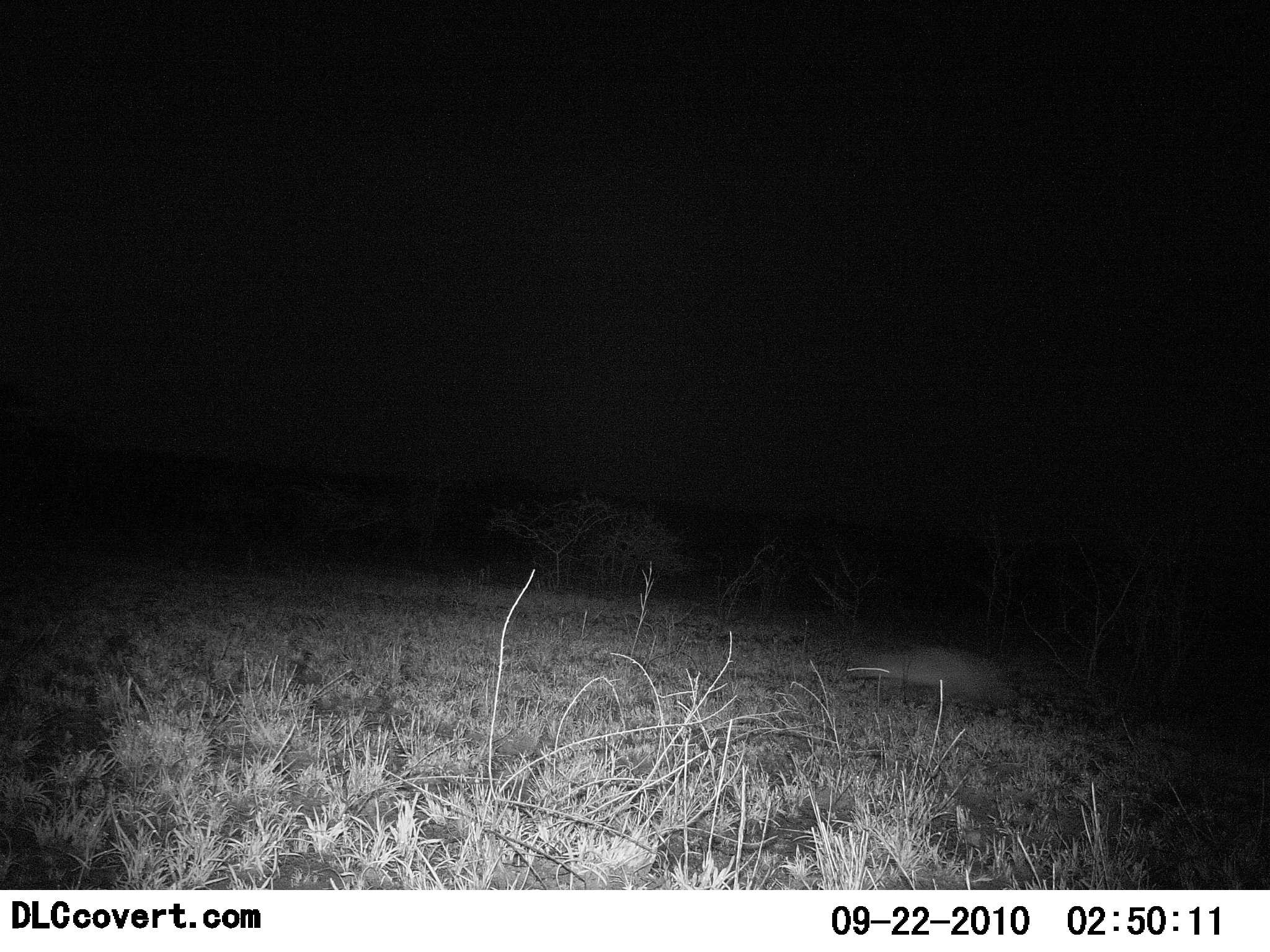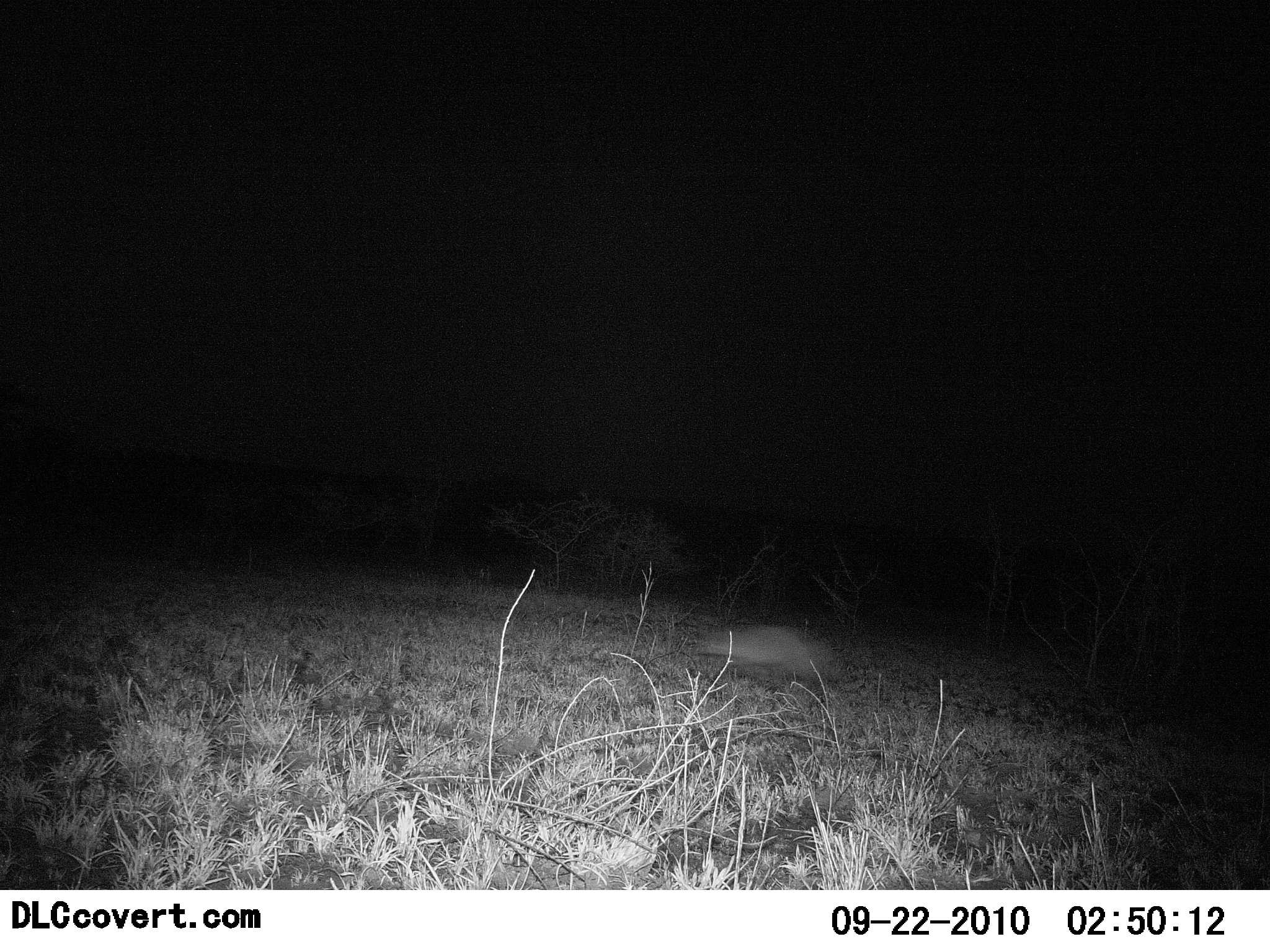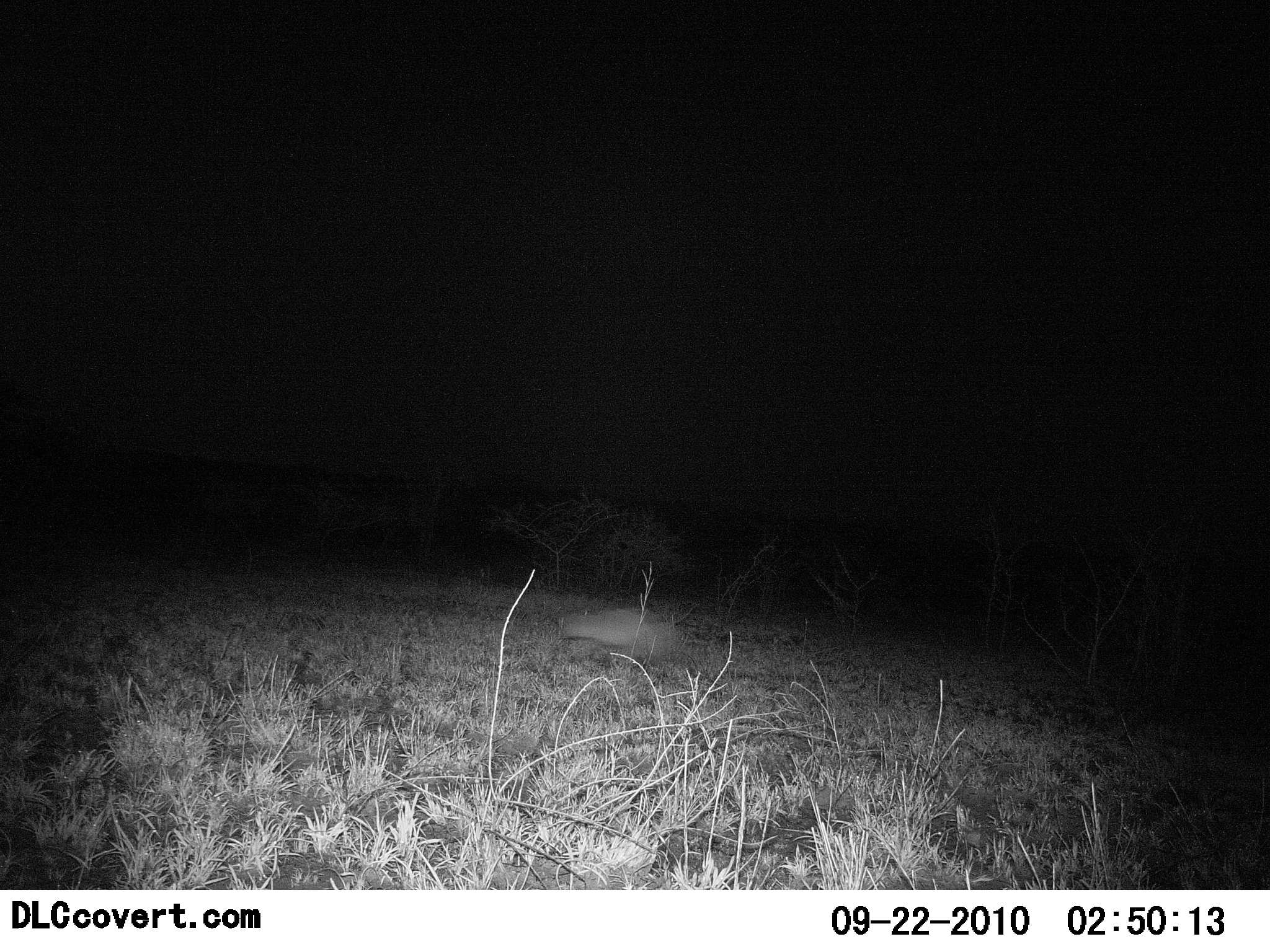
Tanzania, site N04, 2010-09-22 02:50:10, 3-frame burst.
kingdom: Animalia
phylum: Chordata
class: Mammalia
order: Carnivora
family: Canidae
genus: Otocyon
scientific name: Otocyon megalotis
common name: bat-eared fox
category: batearedfox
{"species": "batearedfox (bat-eared fox) (Otocyon megalotis)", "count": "1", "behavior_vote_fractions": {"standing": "0%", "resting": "0%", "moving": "100%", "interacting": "0%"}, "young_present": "0%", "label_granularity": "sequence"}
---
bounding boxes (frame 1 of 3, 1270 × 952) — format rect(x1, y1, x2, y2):
animal: rect(845, 644, 1021, 723)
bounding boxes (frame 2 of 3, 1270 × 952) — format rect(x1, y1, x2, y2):
animal: rect(695, 621, 843, 701)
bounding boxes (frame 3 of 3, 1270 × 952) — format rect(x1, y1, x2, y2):
animal: rect(554, 606, 680, 667)